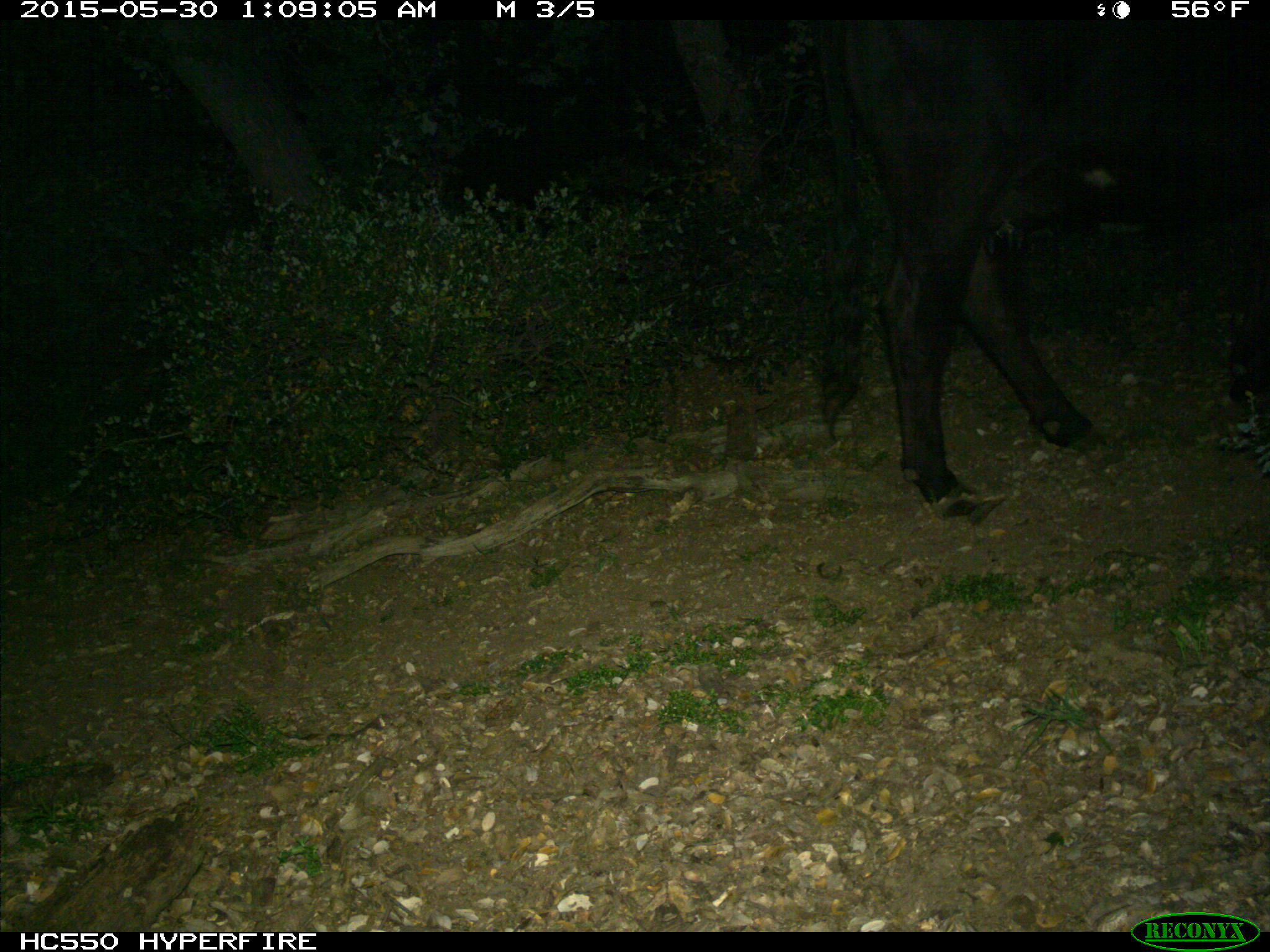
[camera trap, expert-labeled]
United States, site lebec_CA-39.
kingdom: Animalia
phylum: Chordata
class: Mammalia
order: Artiodactyla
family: Bovidae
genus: Bos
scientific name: Bos taurus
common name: domestic cow